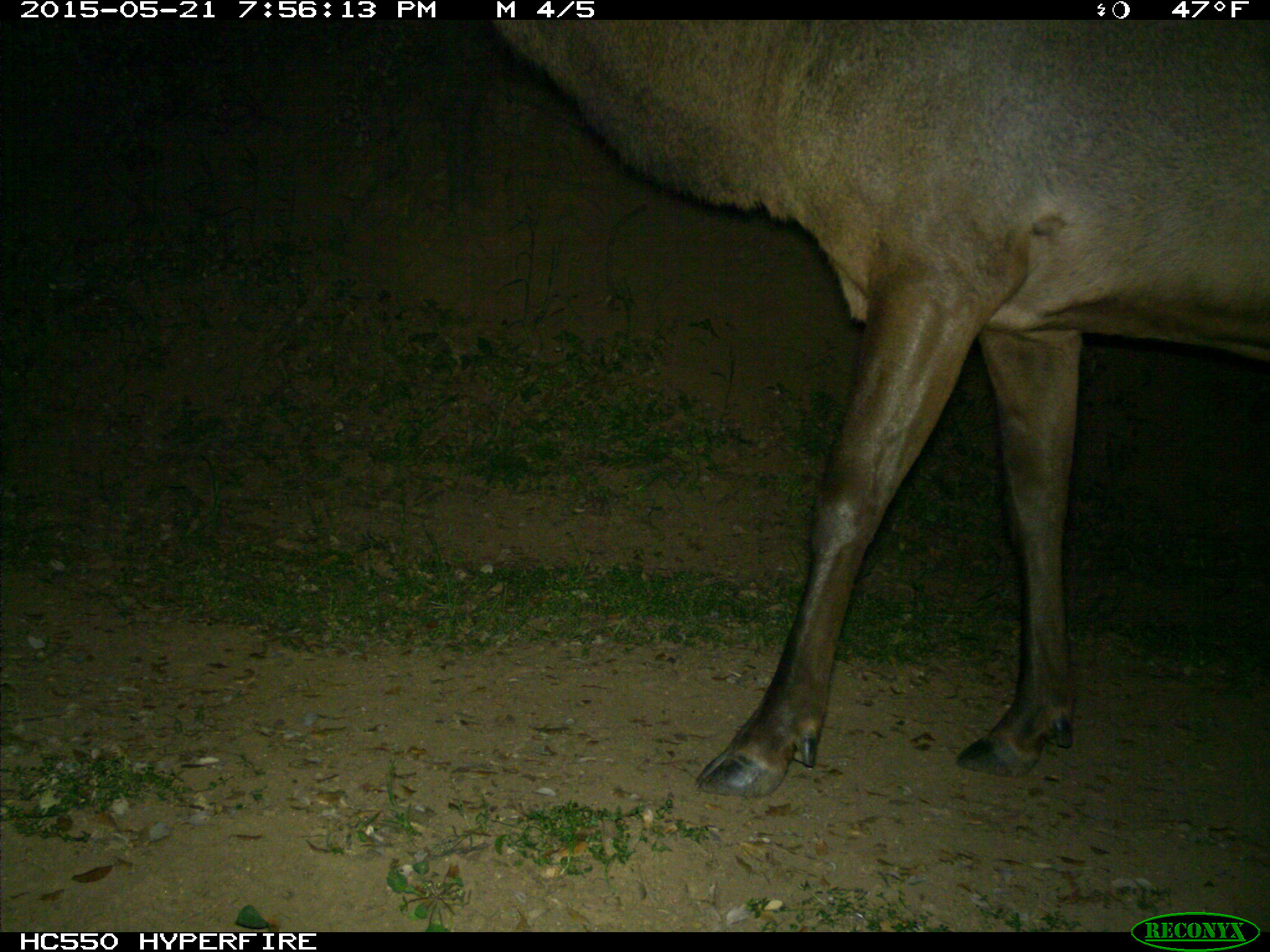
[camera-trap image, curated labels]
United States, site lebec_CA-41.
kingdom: Animalia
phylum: Chordata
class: Mammalia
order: Artiodactyla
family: Cervidae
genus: Cervus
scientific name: Cervus canadensis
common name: elk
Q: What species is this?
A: Cervus canadensis (elk).